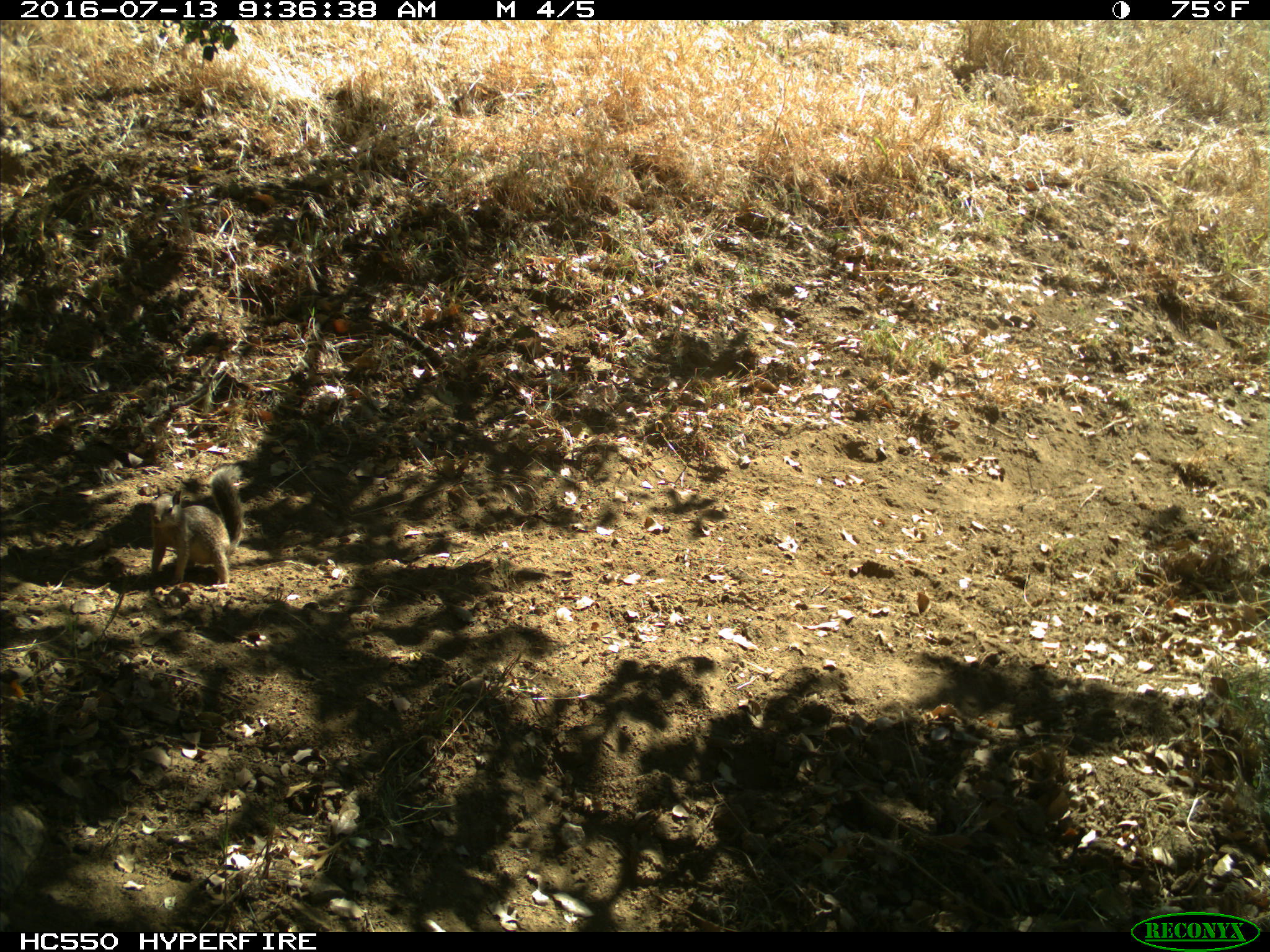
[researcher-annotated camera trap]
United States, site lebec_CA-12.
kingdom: Animalia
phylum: Chordata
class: Mammalia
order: Rodentia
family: Sciuridae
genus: Otospermophilus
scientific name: Otospermophilus beecheyi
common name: california ground squirrel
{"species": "Otospermophilus beecheyi (california ground squirrel)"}